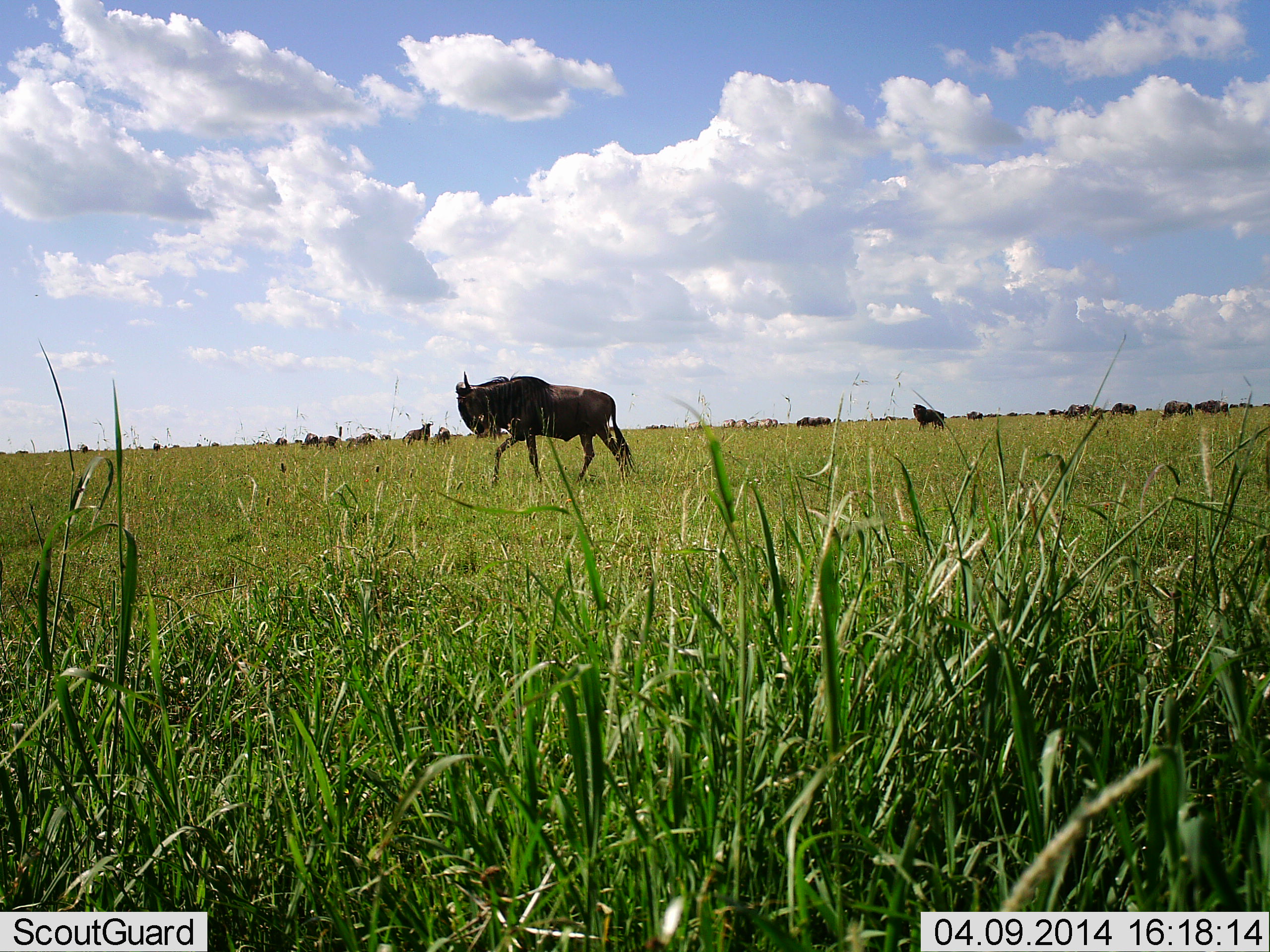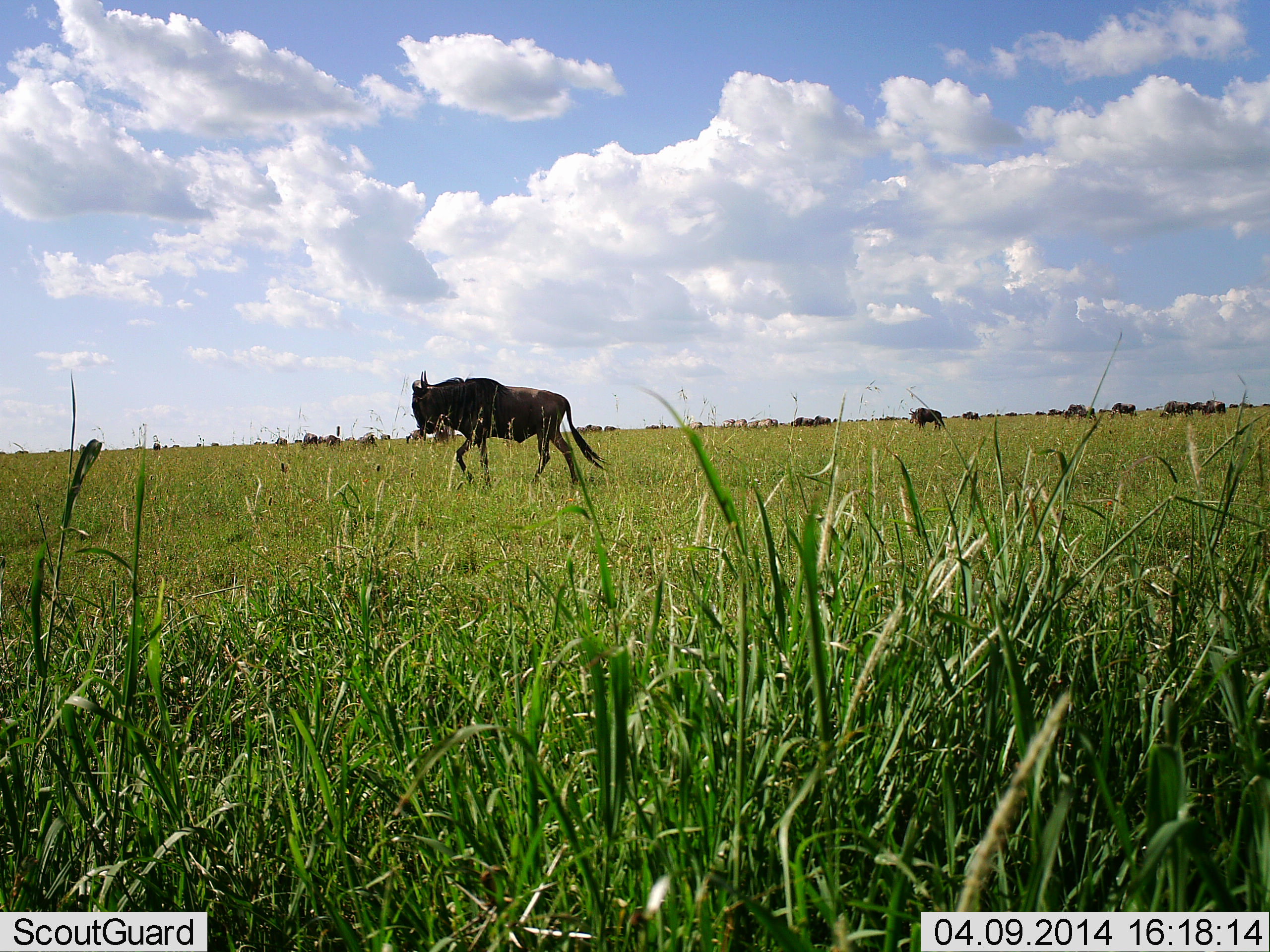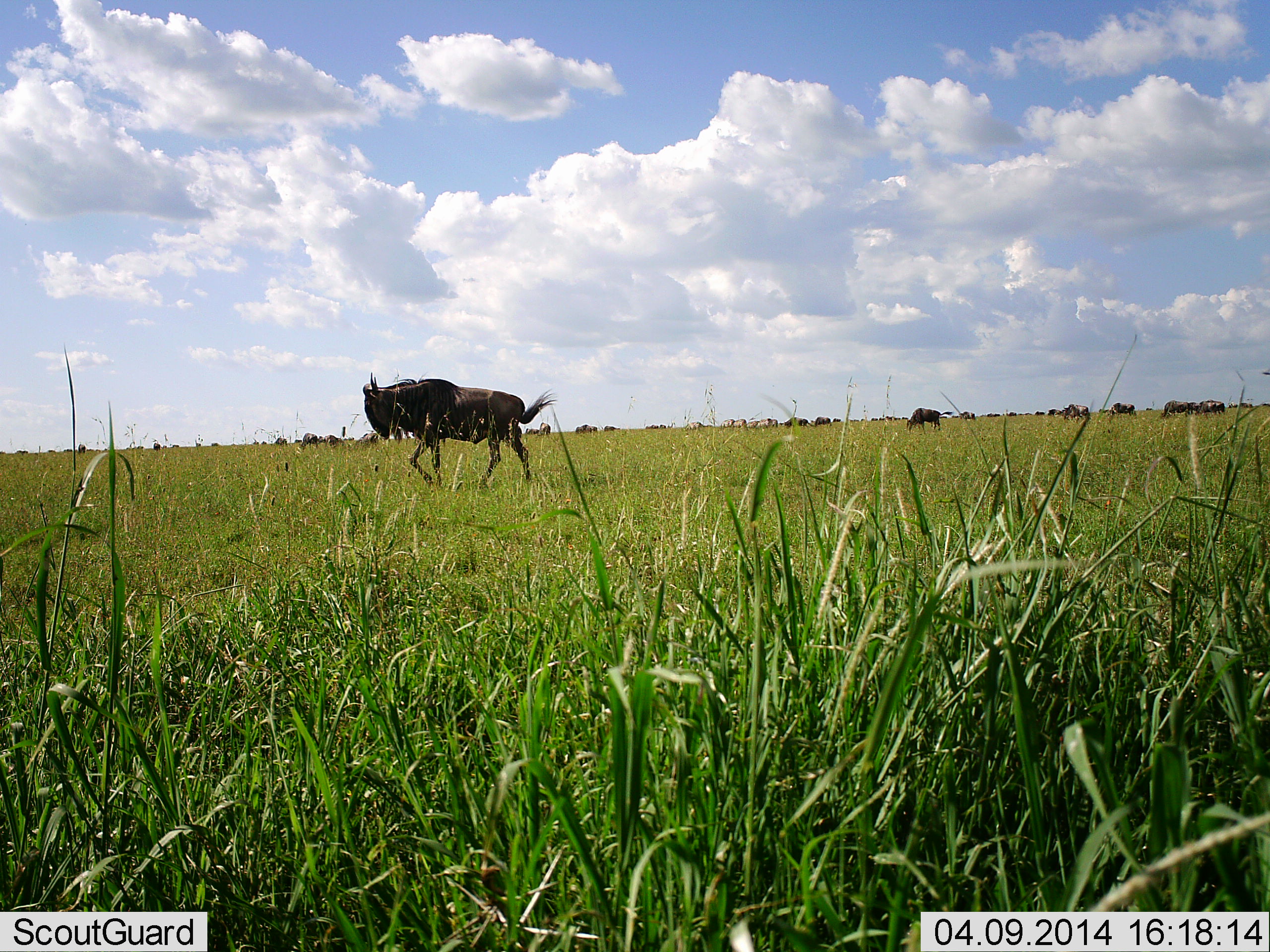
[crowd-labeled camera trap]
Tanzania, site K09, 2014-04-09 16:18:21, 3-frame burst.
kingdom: Animalia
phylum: Chordata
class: Mammalia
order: Artiodactyla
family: Bovidae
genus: Connochaetes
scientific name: Connochaetes taurinus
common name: blue wildebeest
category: wildebeest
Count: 11-50.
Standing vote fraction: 30%.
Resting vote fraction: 10%.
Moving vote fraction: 70%.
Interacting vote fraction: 0%.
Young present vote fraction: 0%.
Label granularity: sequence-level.